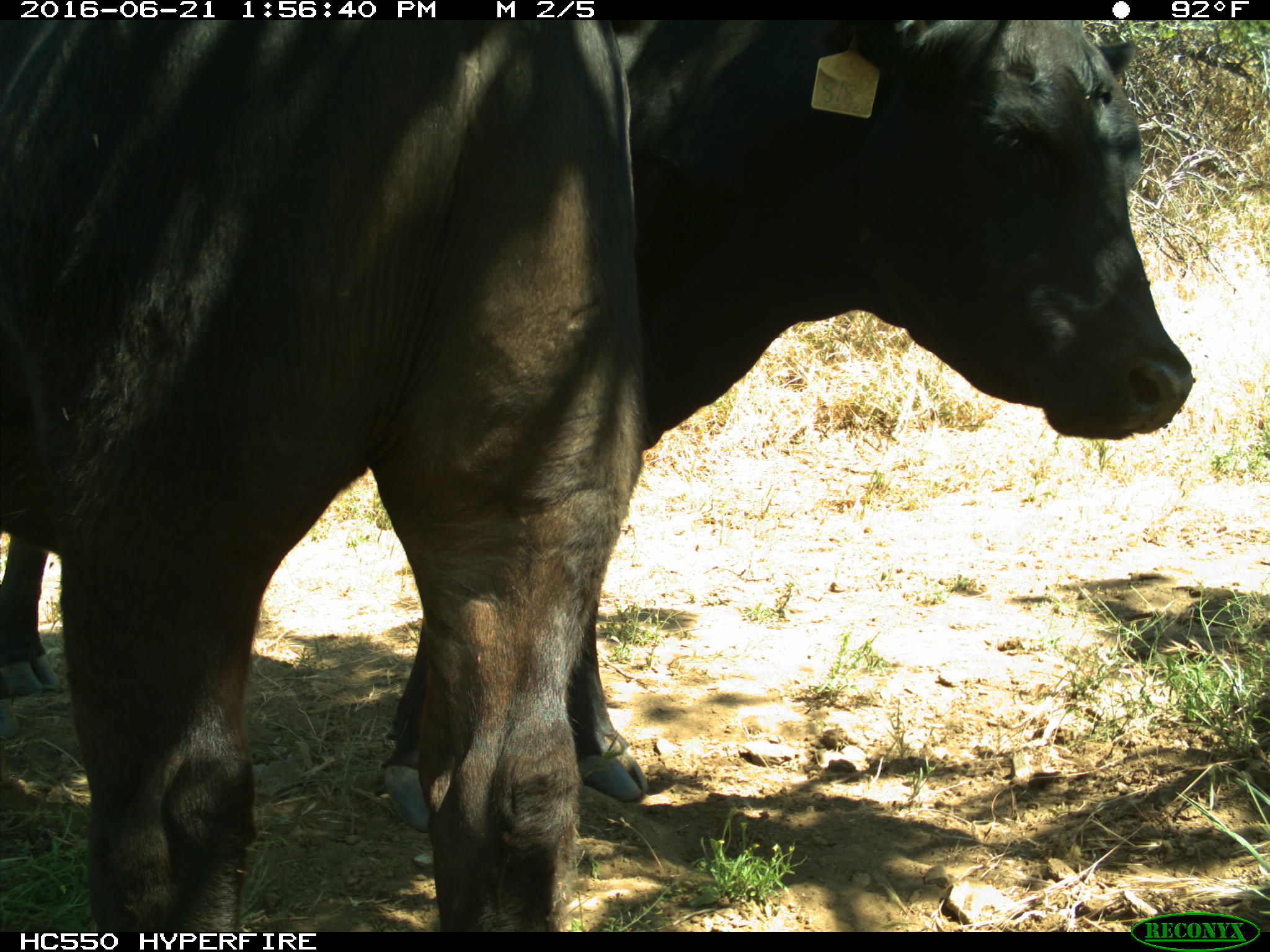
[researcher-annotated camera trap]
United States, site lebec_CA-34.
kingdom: Animalia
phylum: Chordata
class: Mammalia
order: Artiodactyla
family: Bovidae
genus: Bos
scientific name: Bos taurus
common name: domestic cow